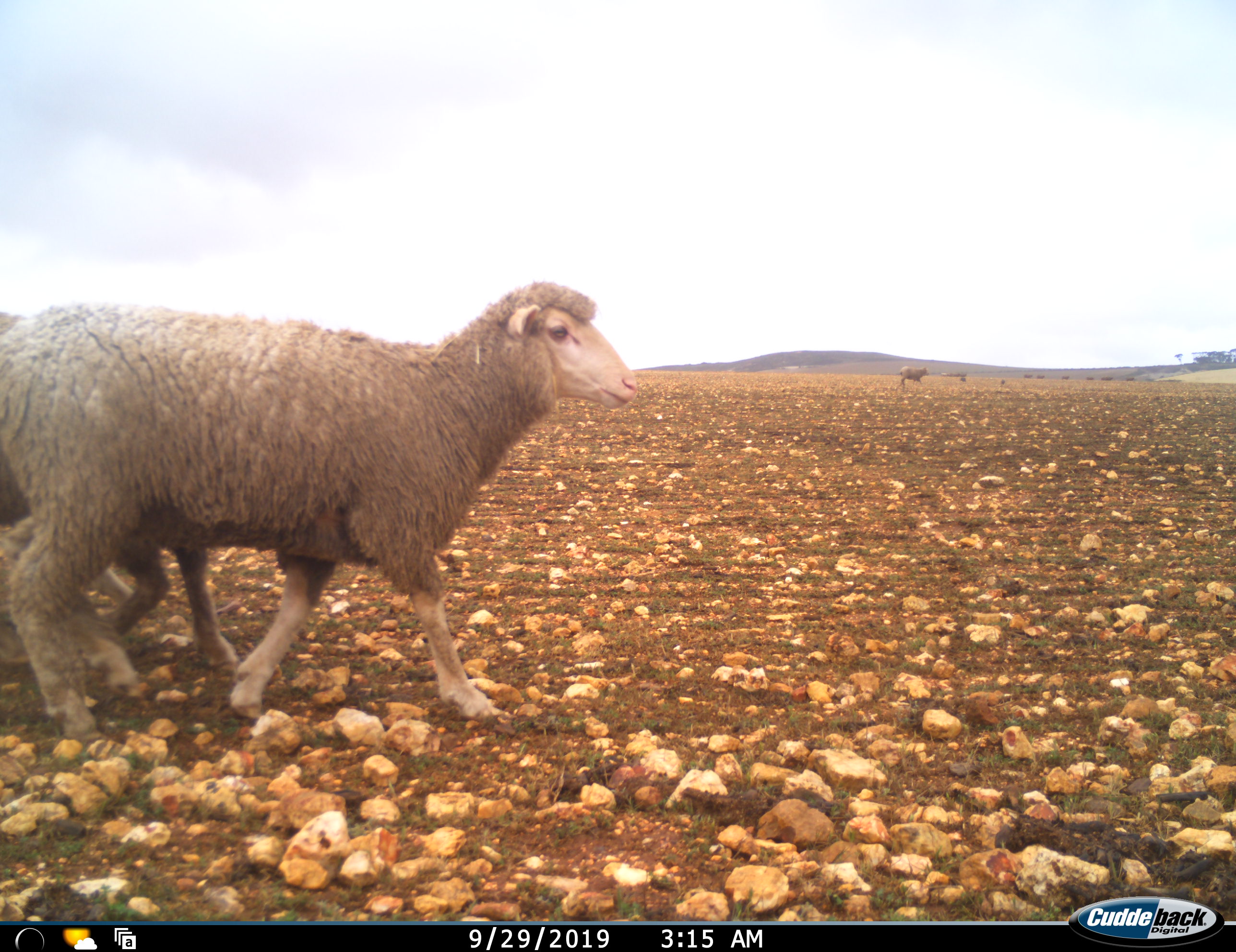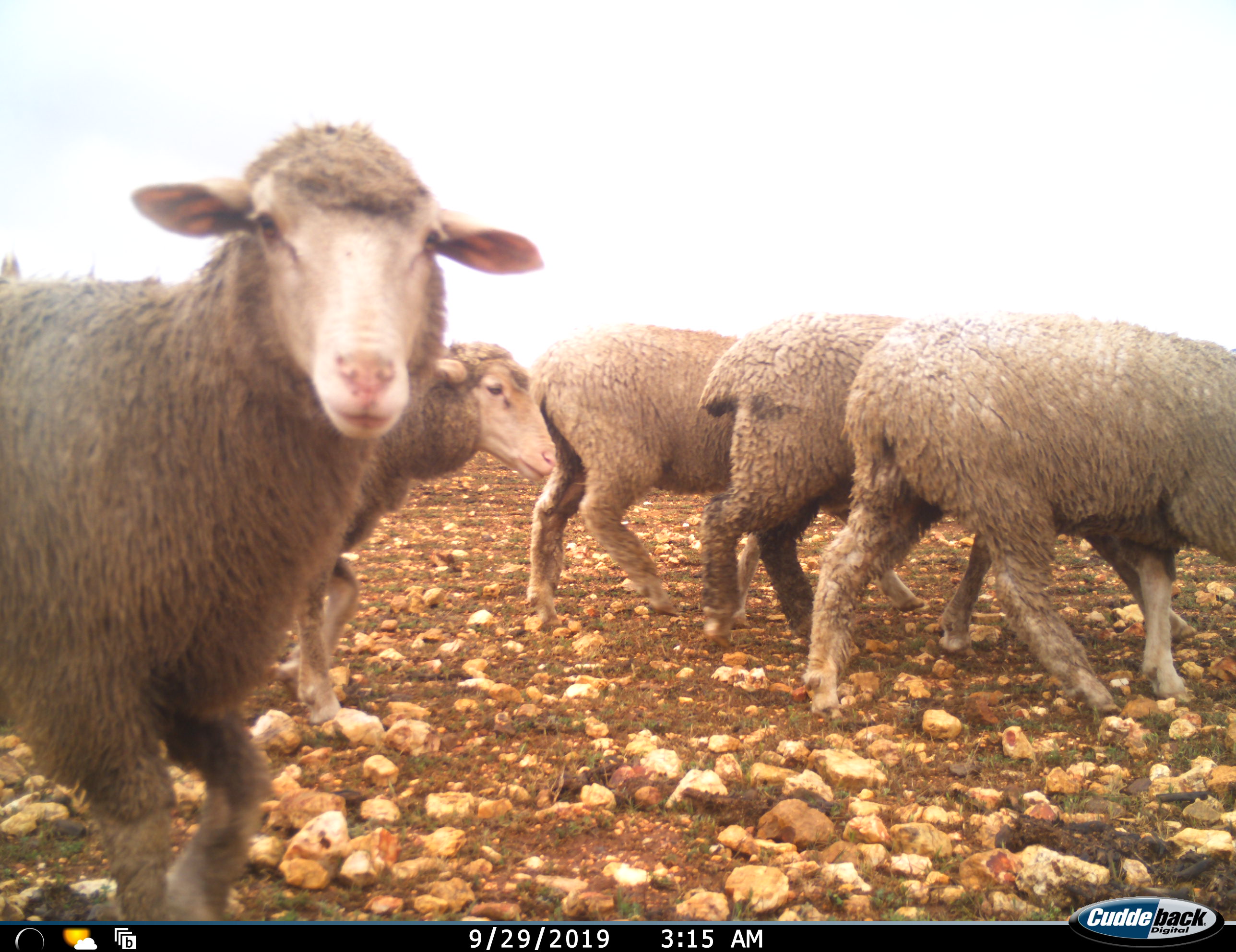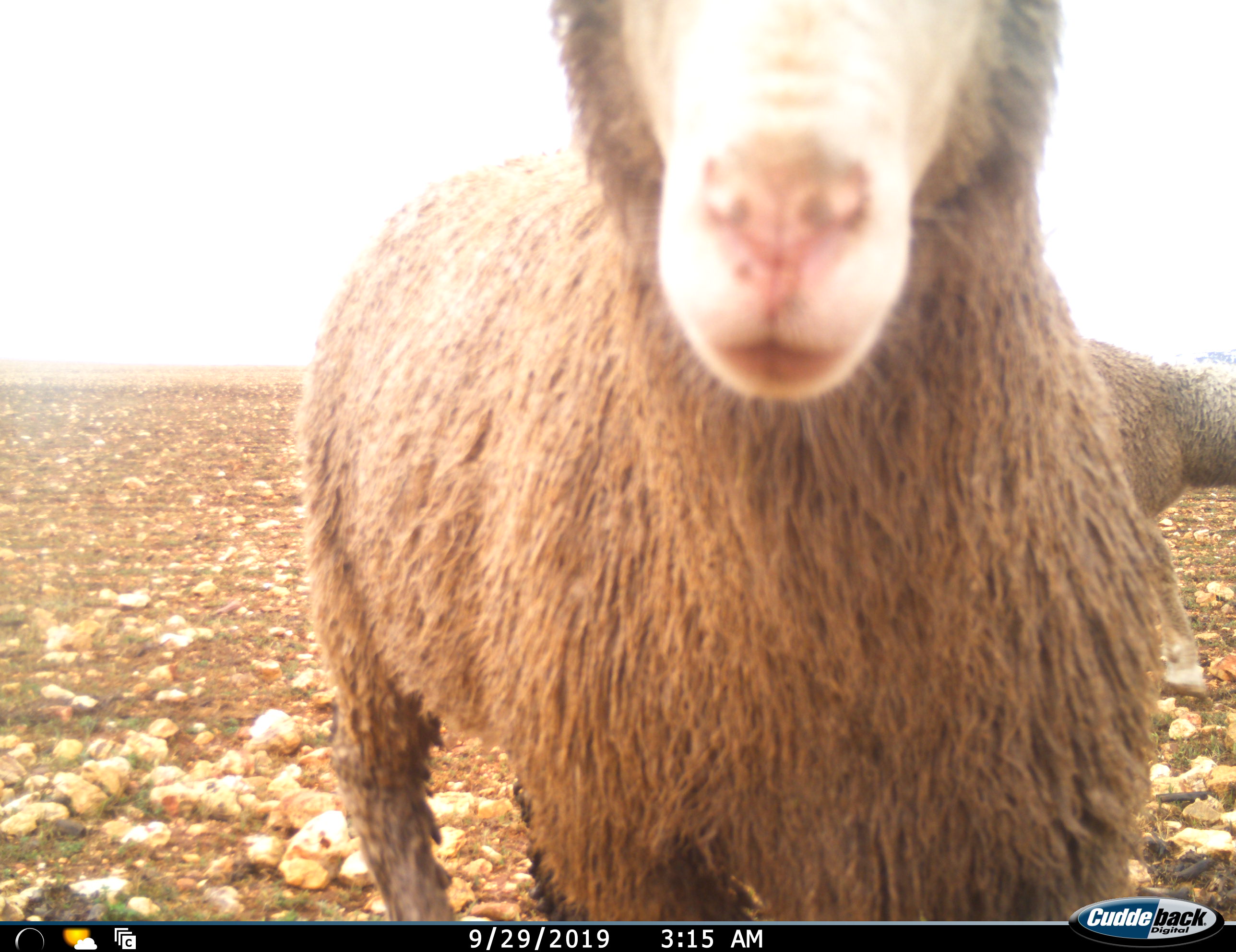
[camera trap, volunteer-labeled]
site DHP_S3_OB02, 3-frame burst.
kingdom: Animalia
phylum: Chordata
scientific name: Vertebrata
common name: domestic animal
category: domesticanimal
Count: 10.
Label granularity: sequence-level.